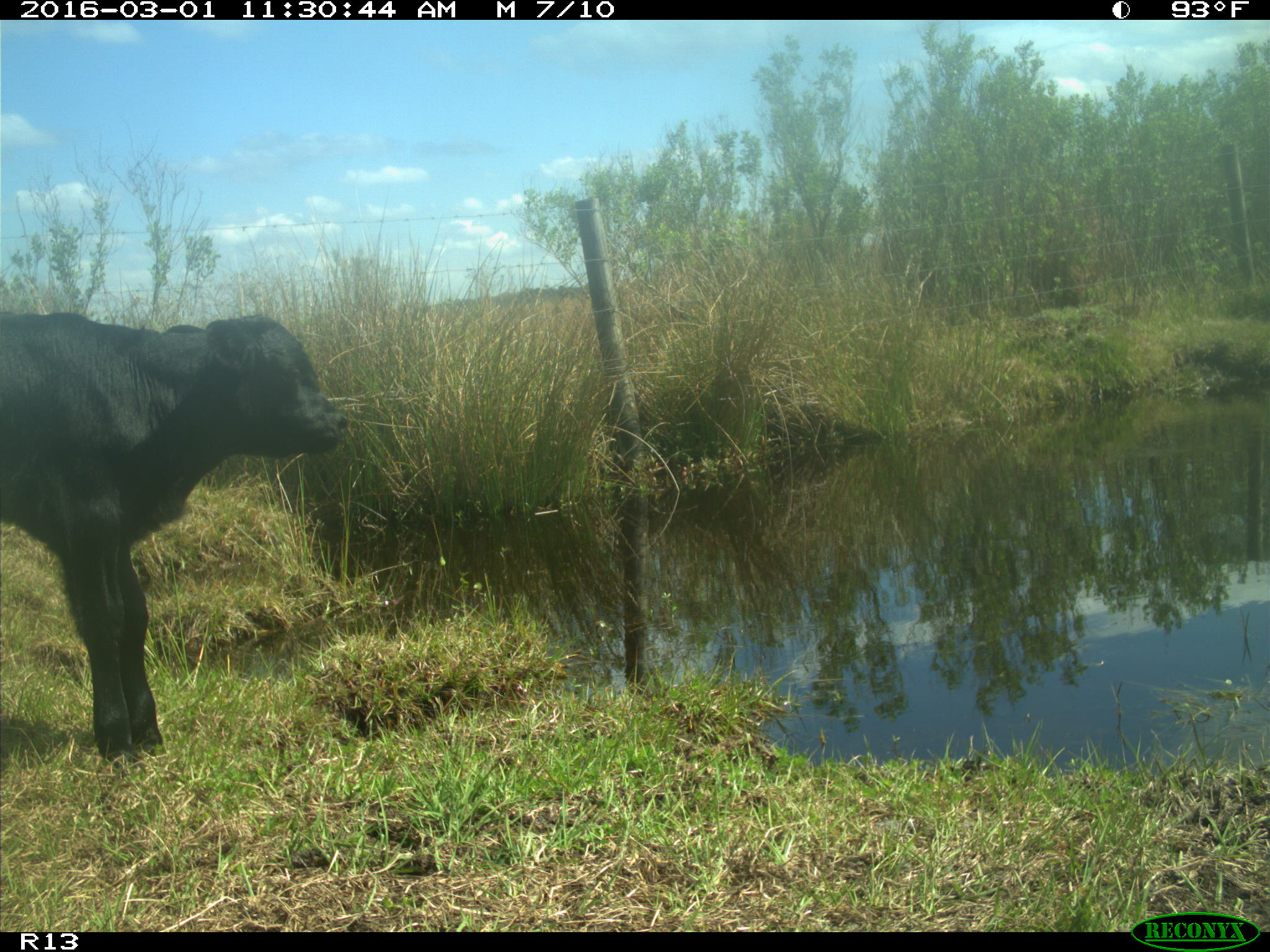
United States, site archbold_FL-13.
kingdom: Animalia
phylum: Chordata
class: Mammalia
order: Artiodactyla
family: Bovidae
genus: Bos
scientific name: Bos taurus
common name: domestic cow